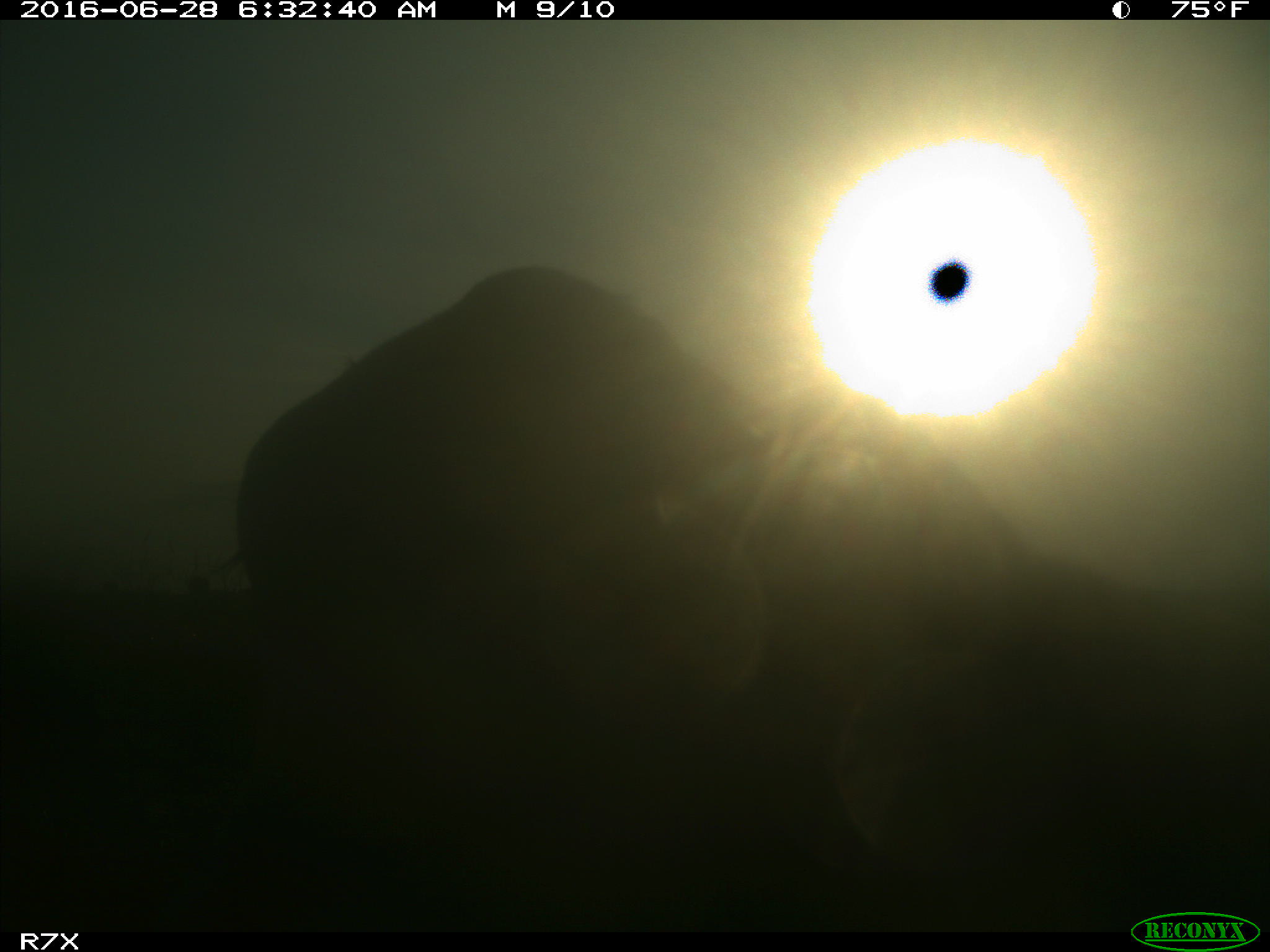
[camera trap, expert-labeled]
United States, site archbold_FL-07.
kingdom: Animalia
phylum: Chordata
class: Mammalia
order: Artiodactyla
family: Bovidae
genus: Bos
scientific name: Bos taurus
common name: domestic cow